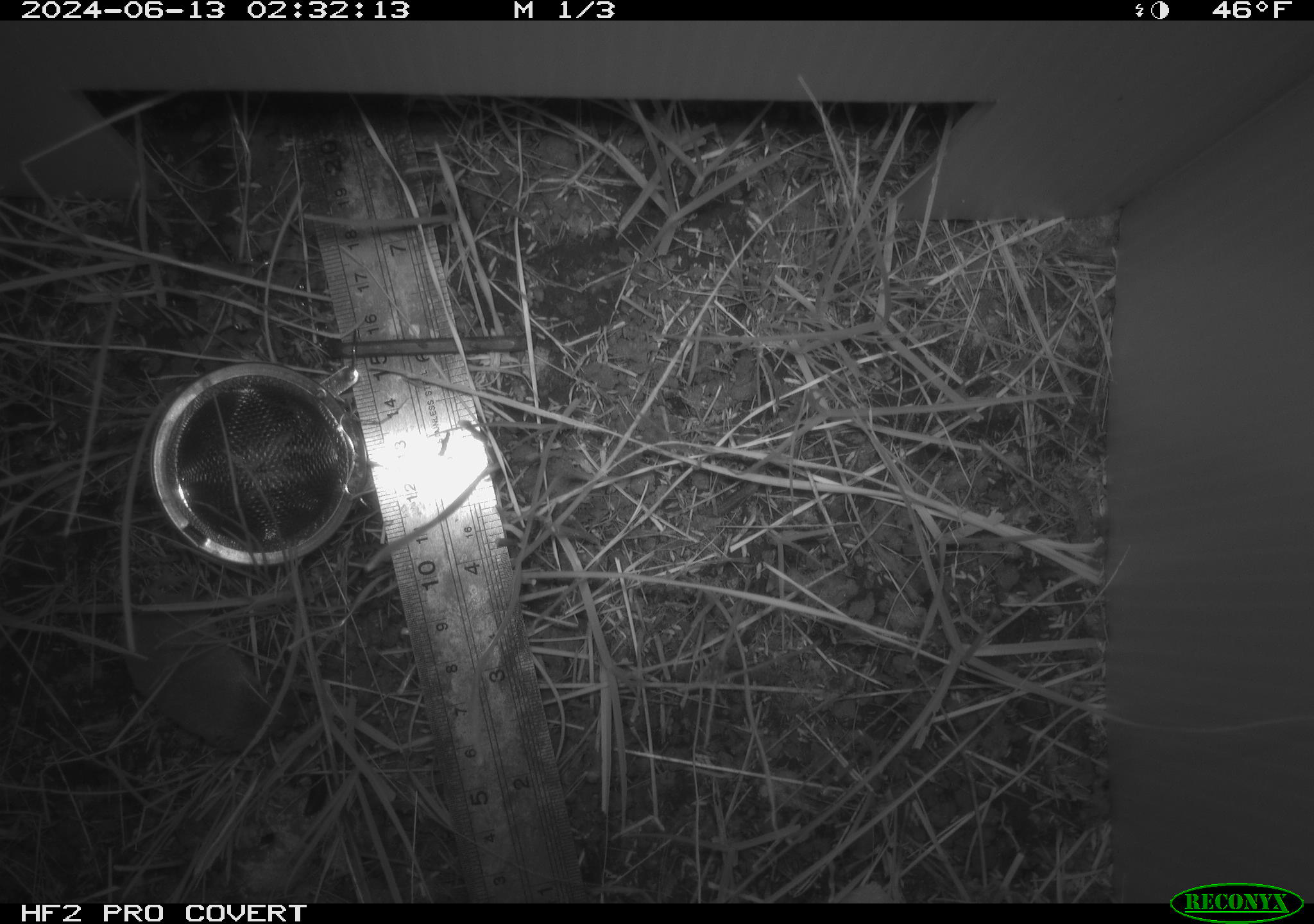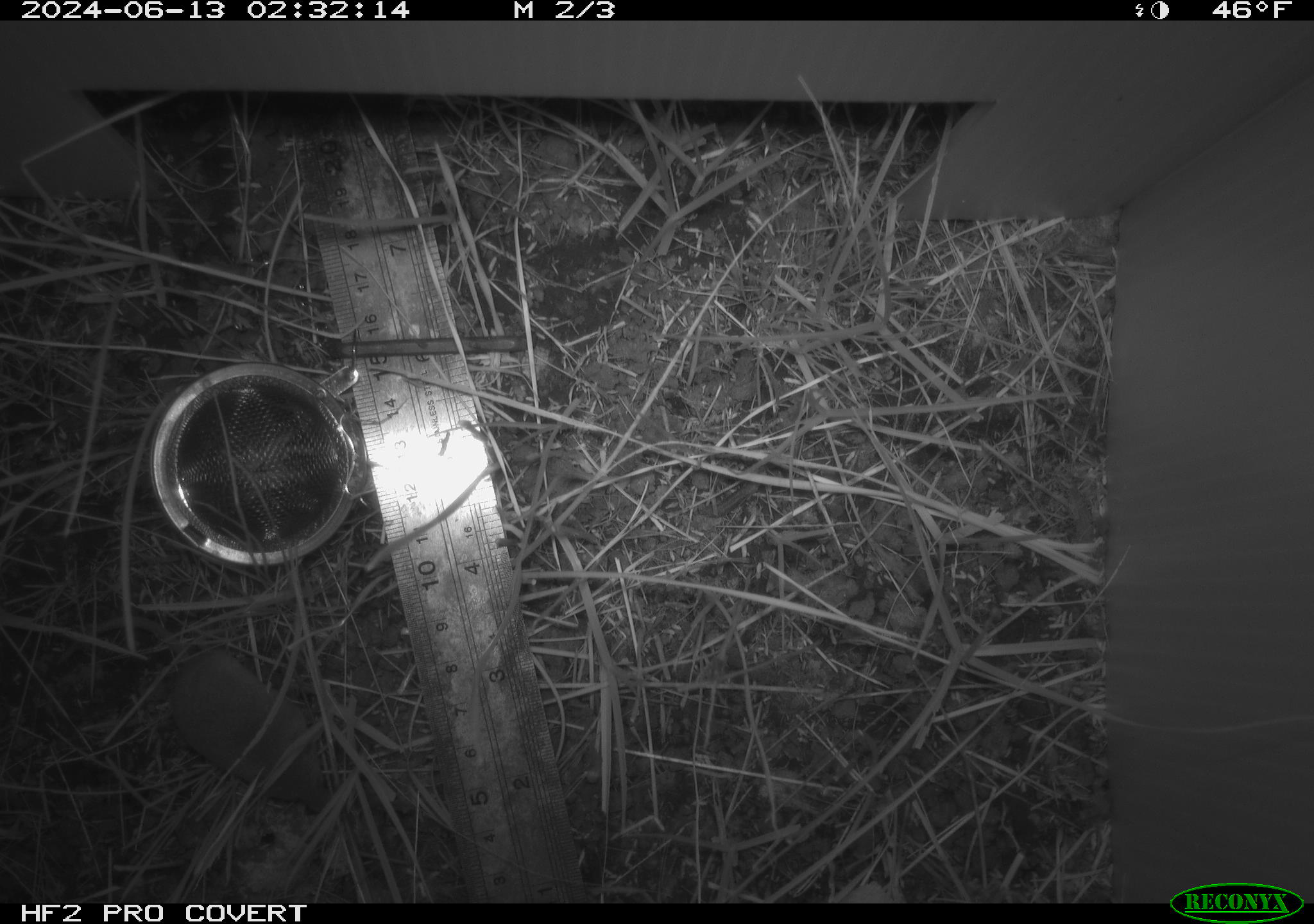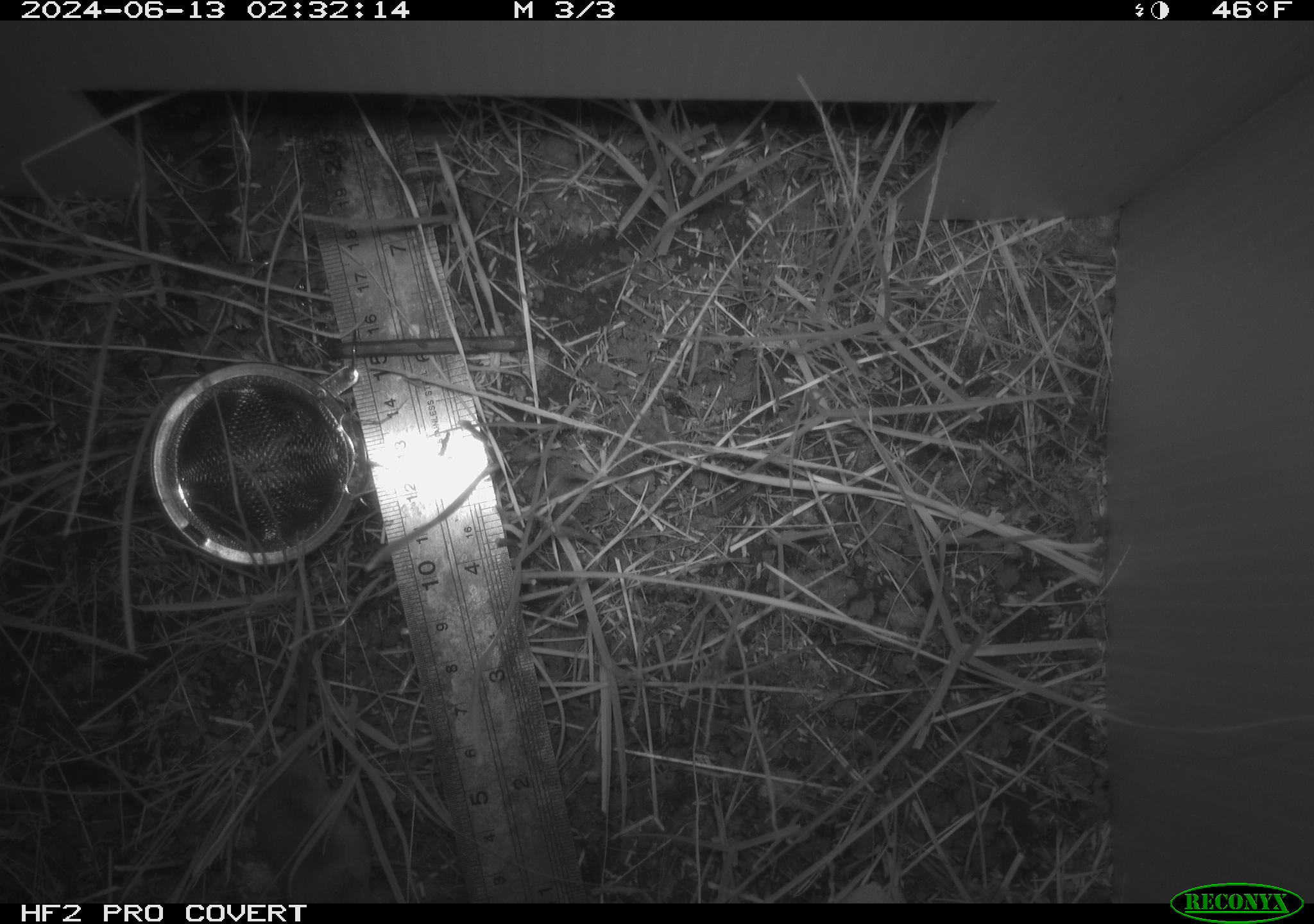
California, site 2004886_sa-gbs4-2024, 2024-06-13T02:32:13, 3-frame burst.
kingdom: Animalia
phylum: Chordata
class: Mammalia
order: Eulipotyphla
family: Soricidae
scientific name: Soricidae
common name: shrews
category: soricidae family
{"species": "soricidae family (shrews) (Soricidae)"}